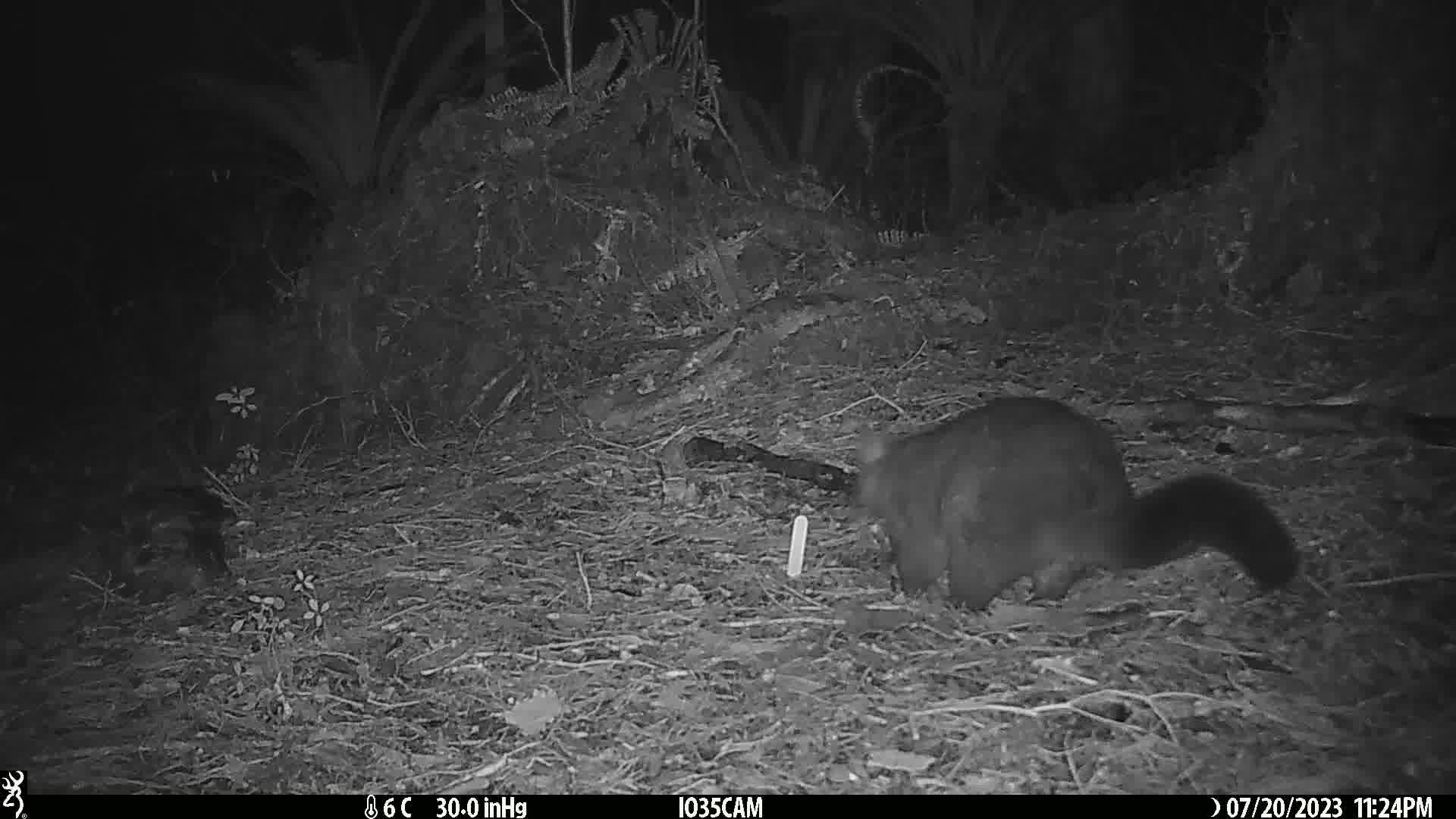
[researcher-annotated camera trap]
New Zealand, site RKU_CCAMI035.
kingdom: Animalia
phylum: Chordata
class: Mammalia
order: Diprotodontia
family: Phalangeridae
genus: Trichosurus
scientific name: Trichosurus vulpecula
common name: common brushtail possum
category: possum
Possum (common brushtail possum) (Trichosurus vulpecula).